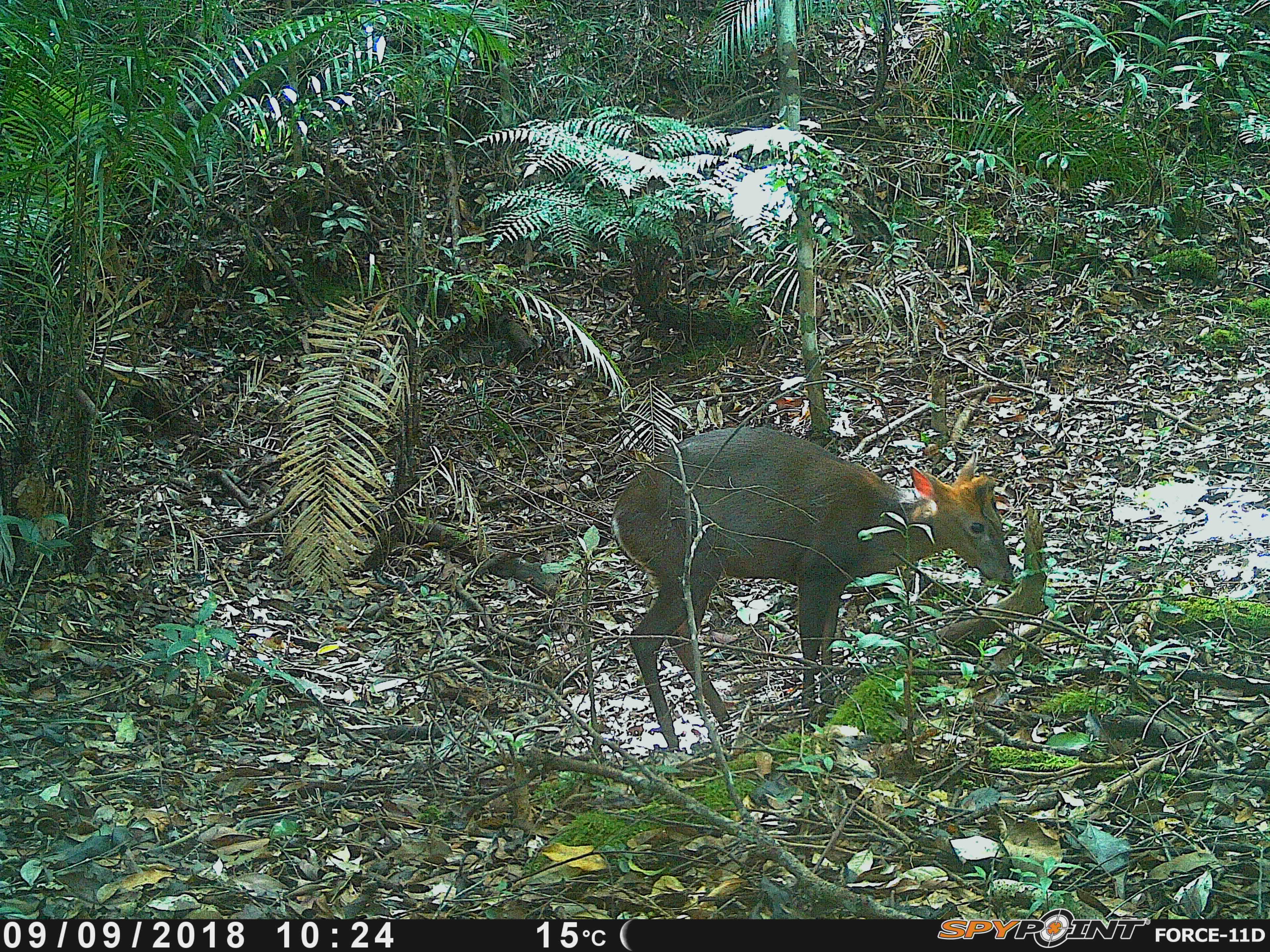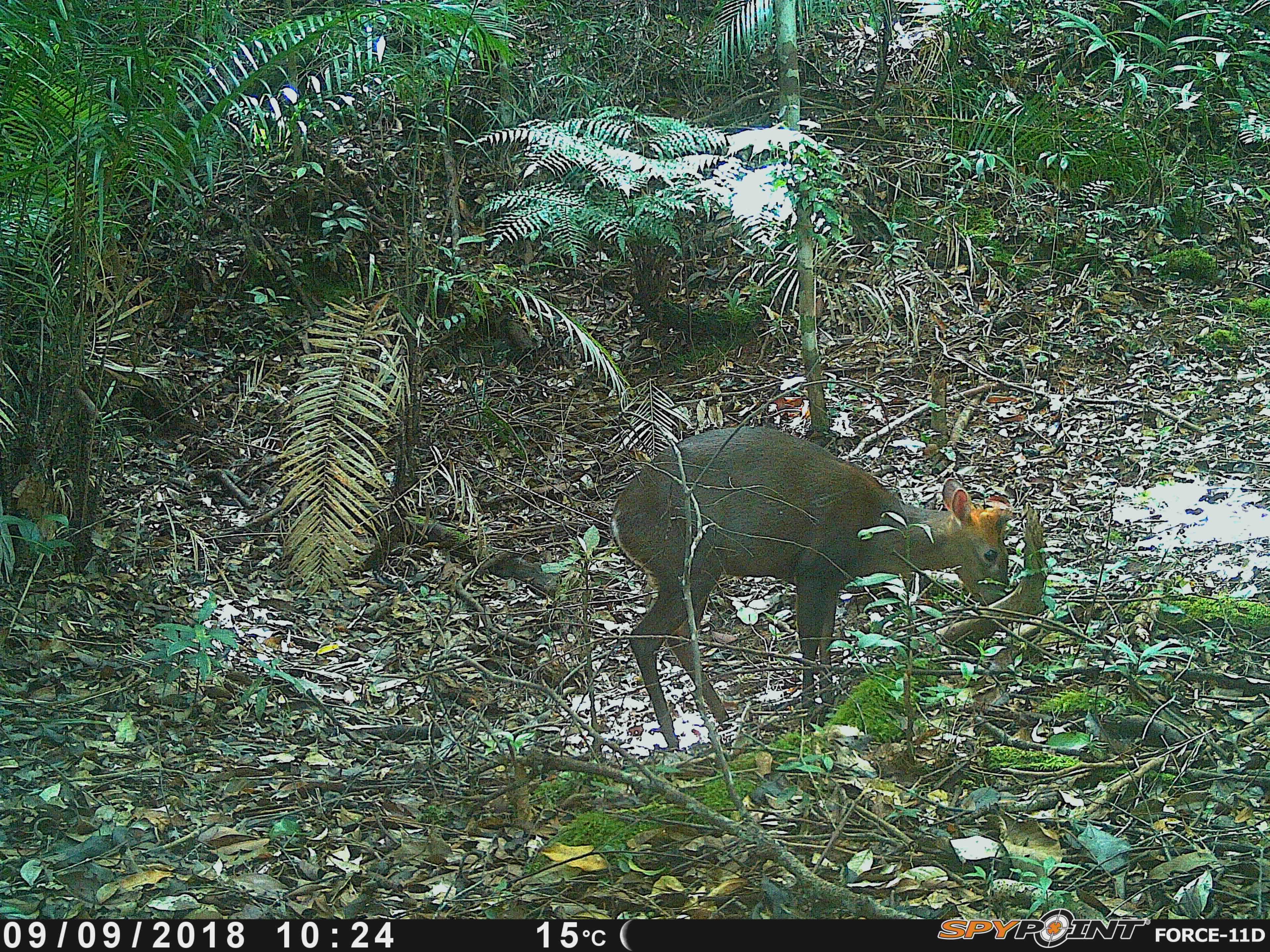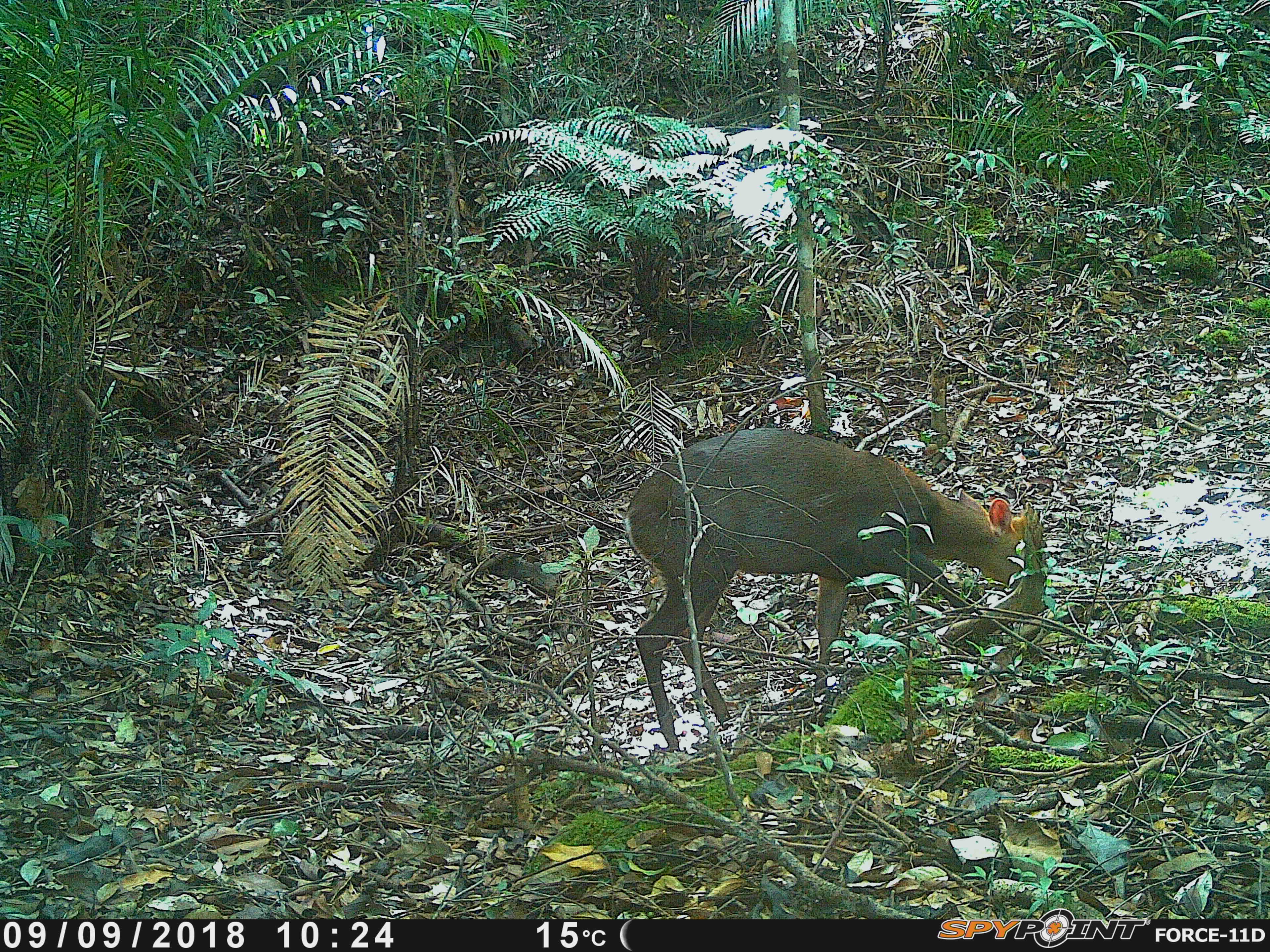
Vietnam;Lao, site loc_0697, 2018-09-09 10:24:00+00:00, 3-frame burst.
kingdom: Animalia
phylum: Chordata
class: Mammalia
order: Artiodactyla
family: Cervidae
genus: Muntiacus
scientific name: Muntiacus rooseveltorum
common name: roosevelt's muntjac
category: roosevelts muntjac group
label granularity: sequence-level